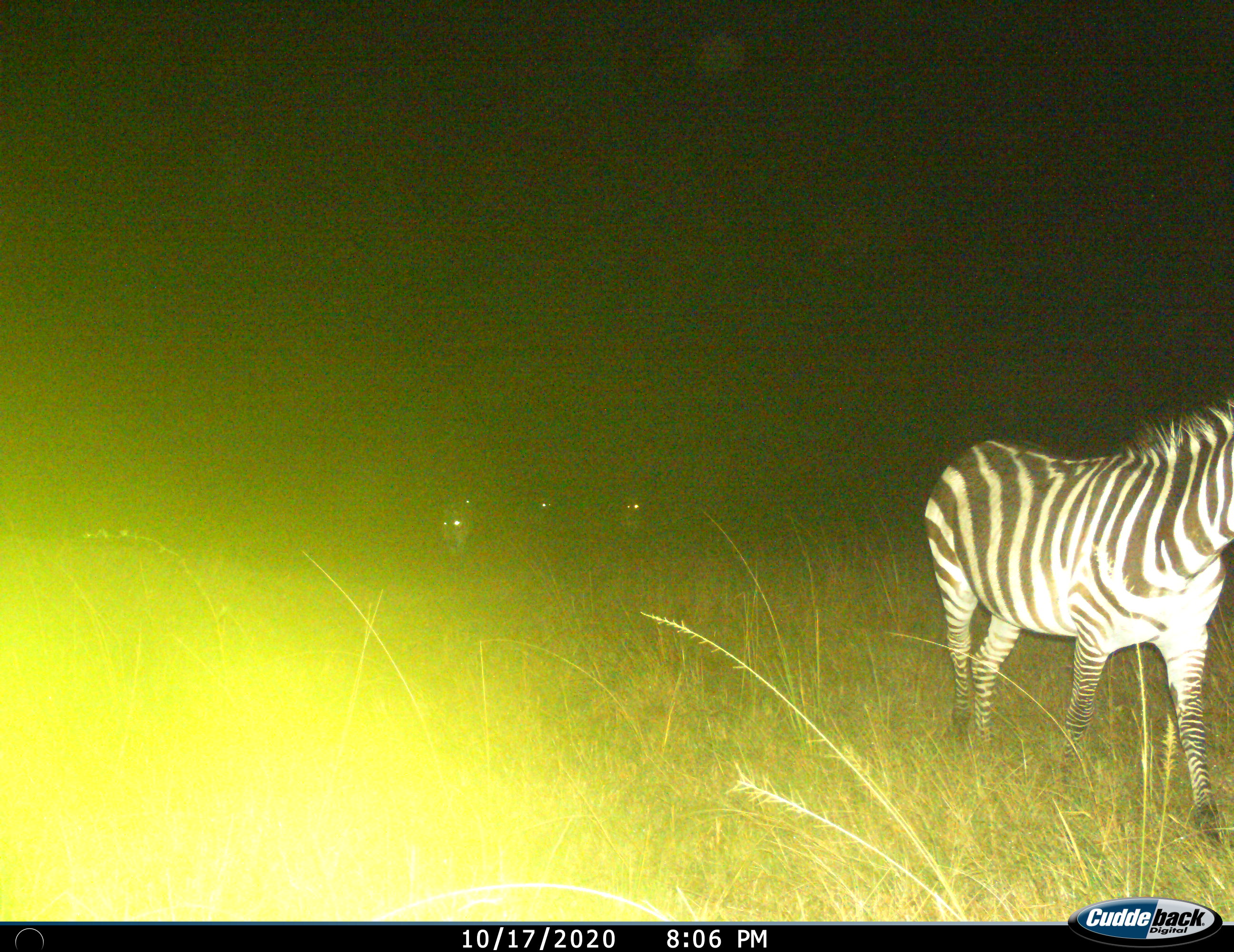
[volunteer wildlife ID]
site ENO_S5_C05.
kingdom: Animalia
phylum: Chordata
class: Mammalia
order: Perissodactyla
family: Equidae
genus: Equus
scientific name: Equus quagga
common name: plains zebra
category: zebraplains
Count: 5.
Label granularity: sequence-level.